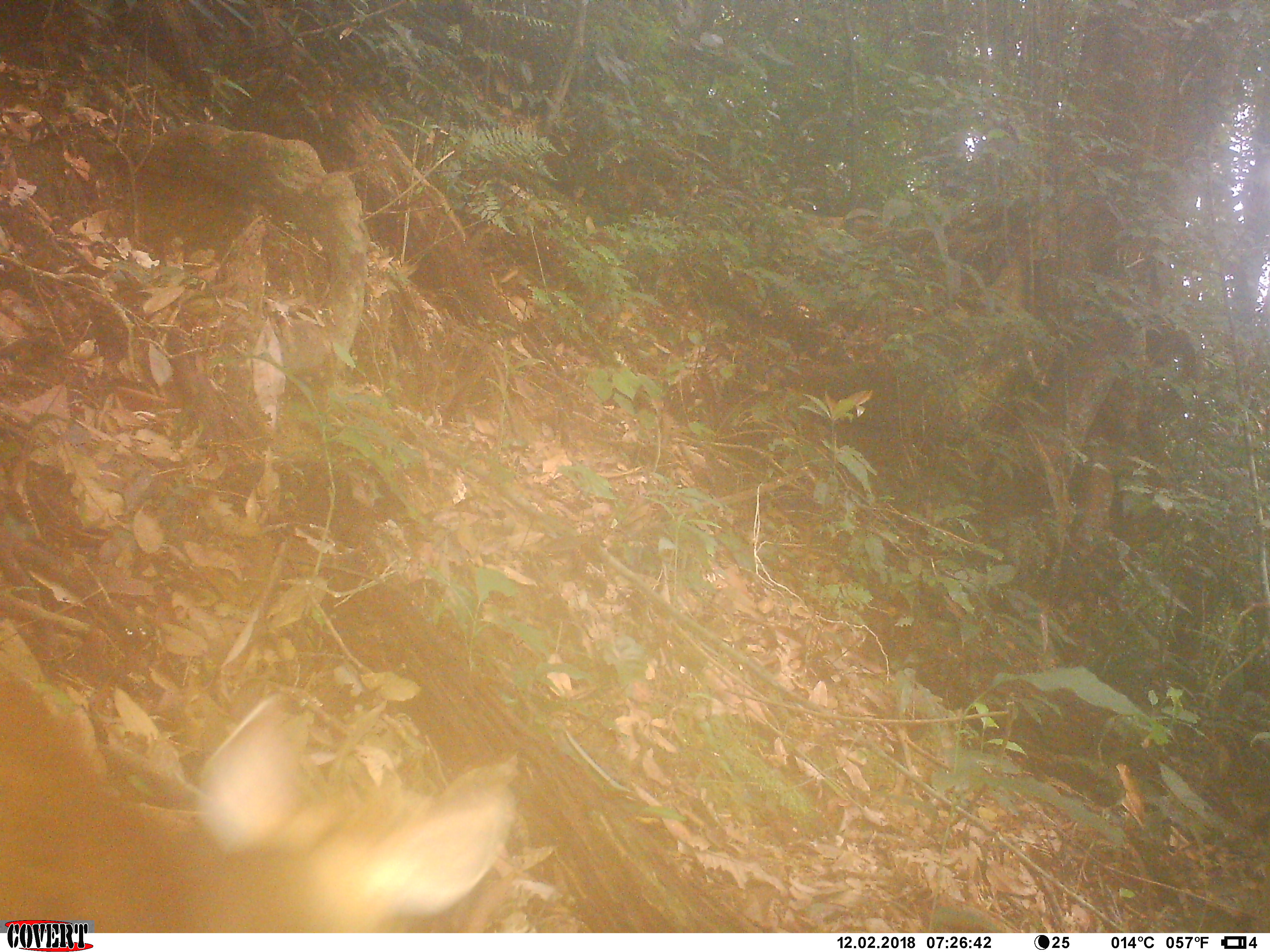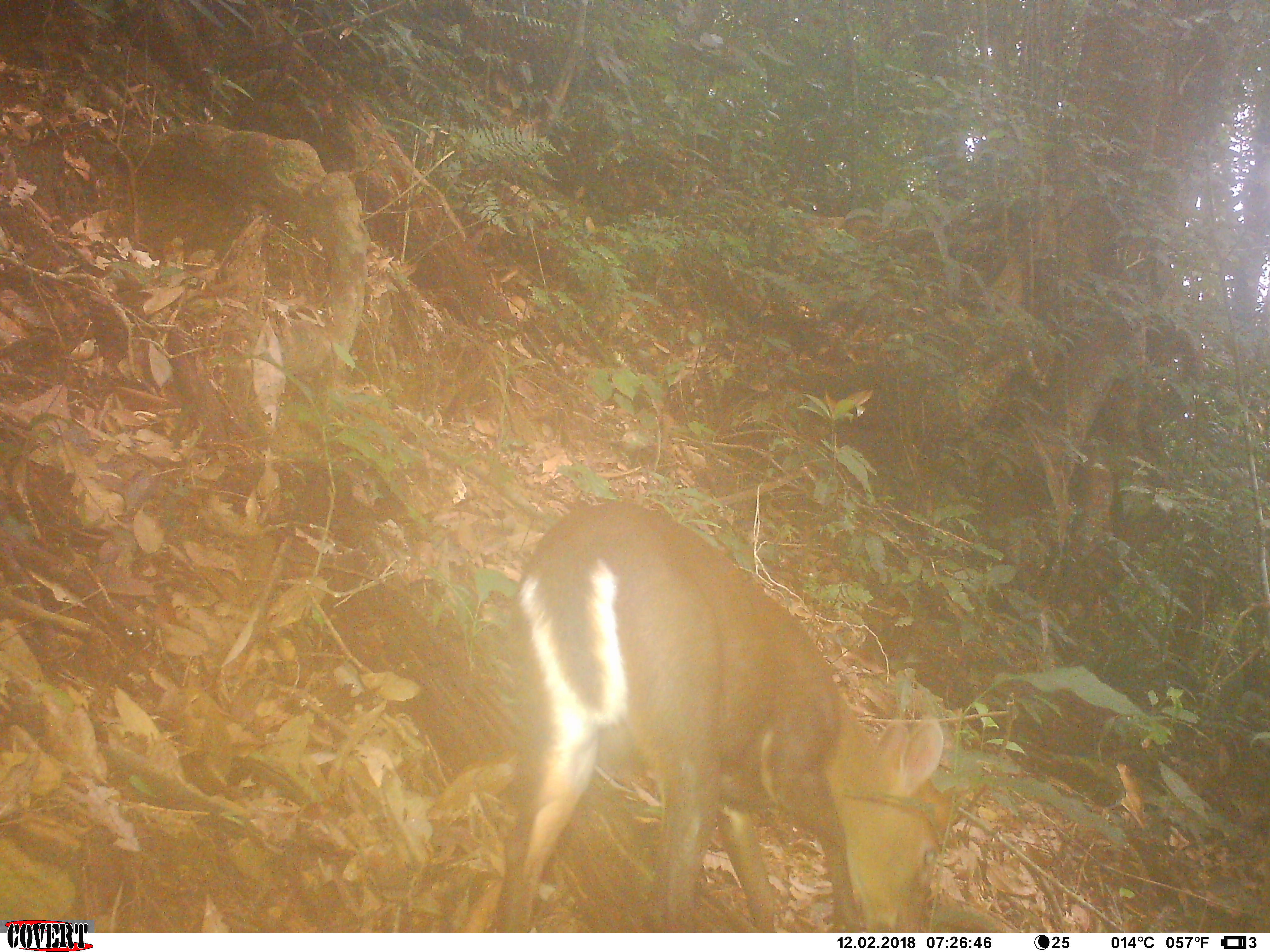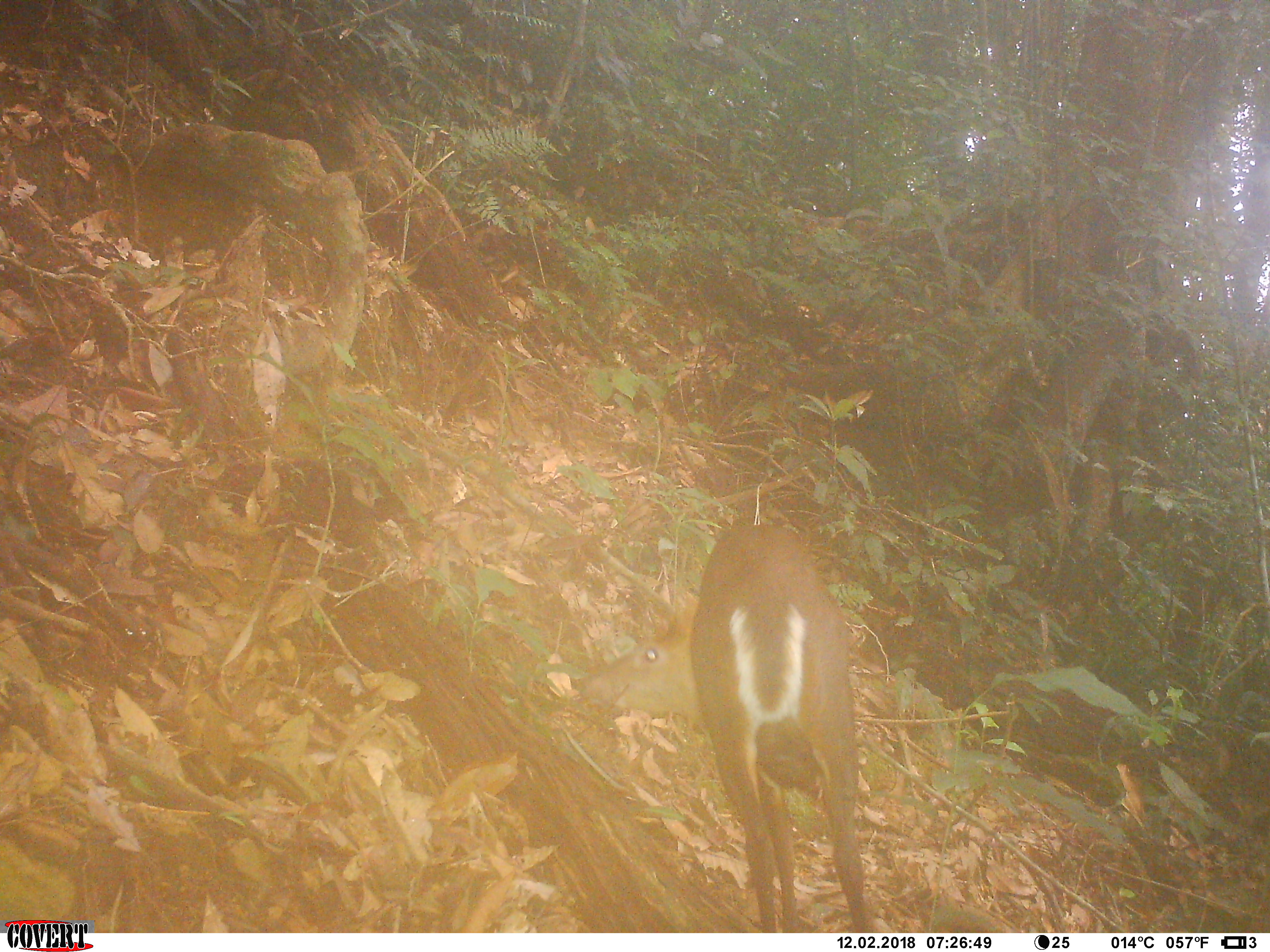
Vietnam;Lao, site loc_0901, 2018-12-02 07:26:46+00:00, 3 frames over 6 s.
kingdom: Animalia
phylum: Chordata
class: Mammalia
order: Artiodactyla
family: Cervidae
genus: Muntiacus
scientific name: Muntiacus rooseveltorum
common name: roosevelt's muntjac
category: roosevelts muntjac group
Roosevelts muntjac group (roosevelt's muntjac) (Muntiacus rooseveltorum). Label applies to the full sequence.